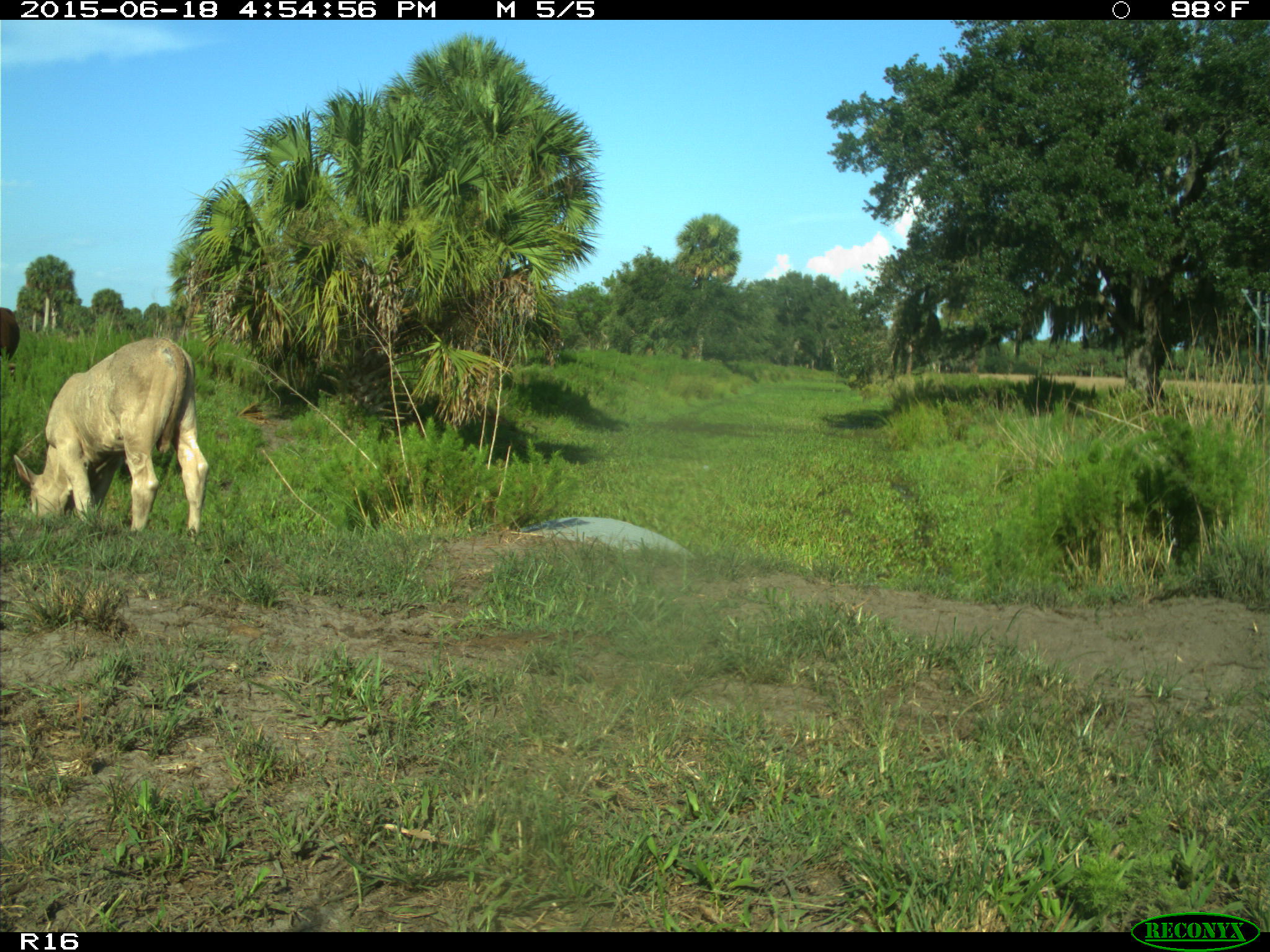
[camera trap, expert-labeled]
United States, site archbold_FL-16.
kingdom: Animalia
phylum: Chordata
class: Mammalia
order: Artiodactyla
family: Bovidae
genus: Bos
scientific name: Bos taurus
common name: domestic cow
Bos taurus (domestic cow).